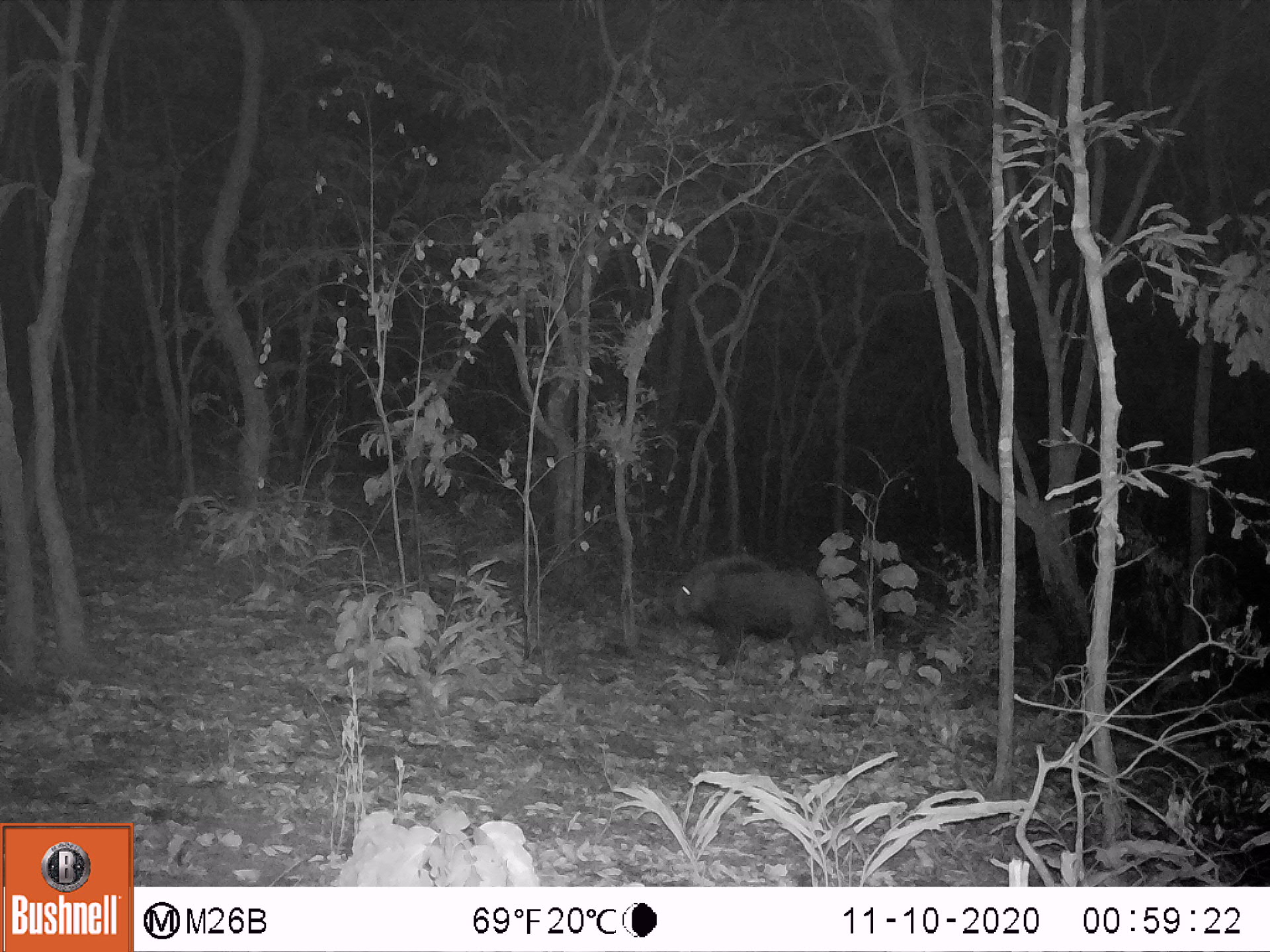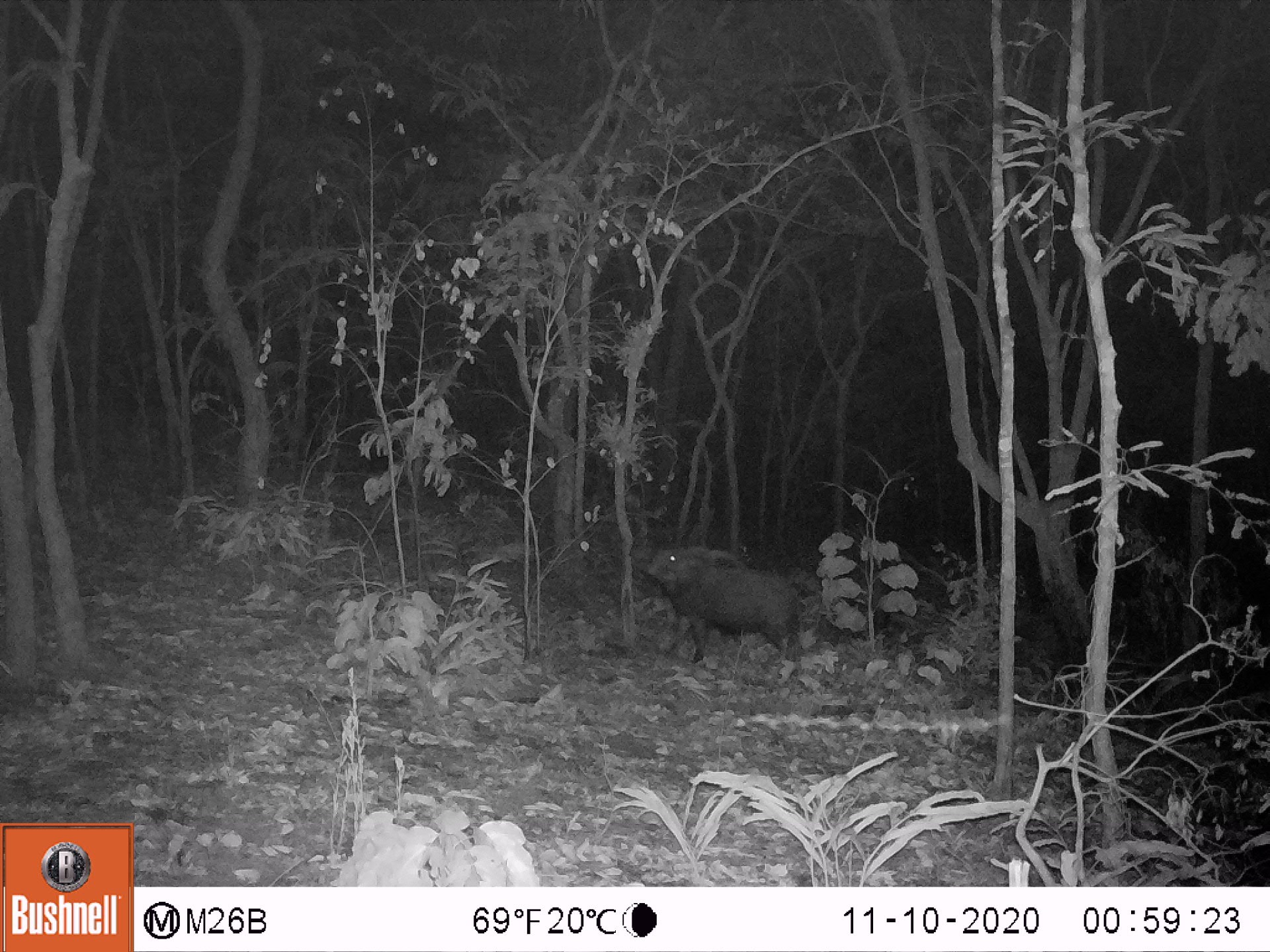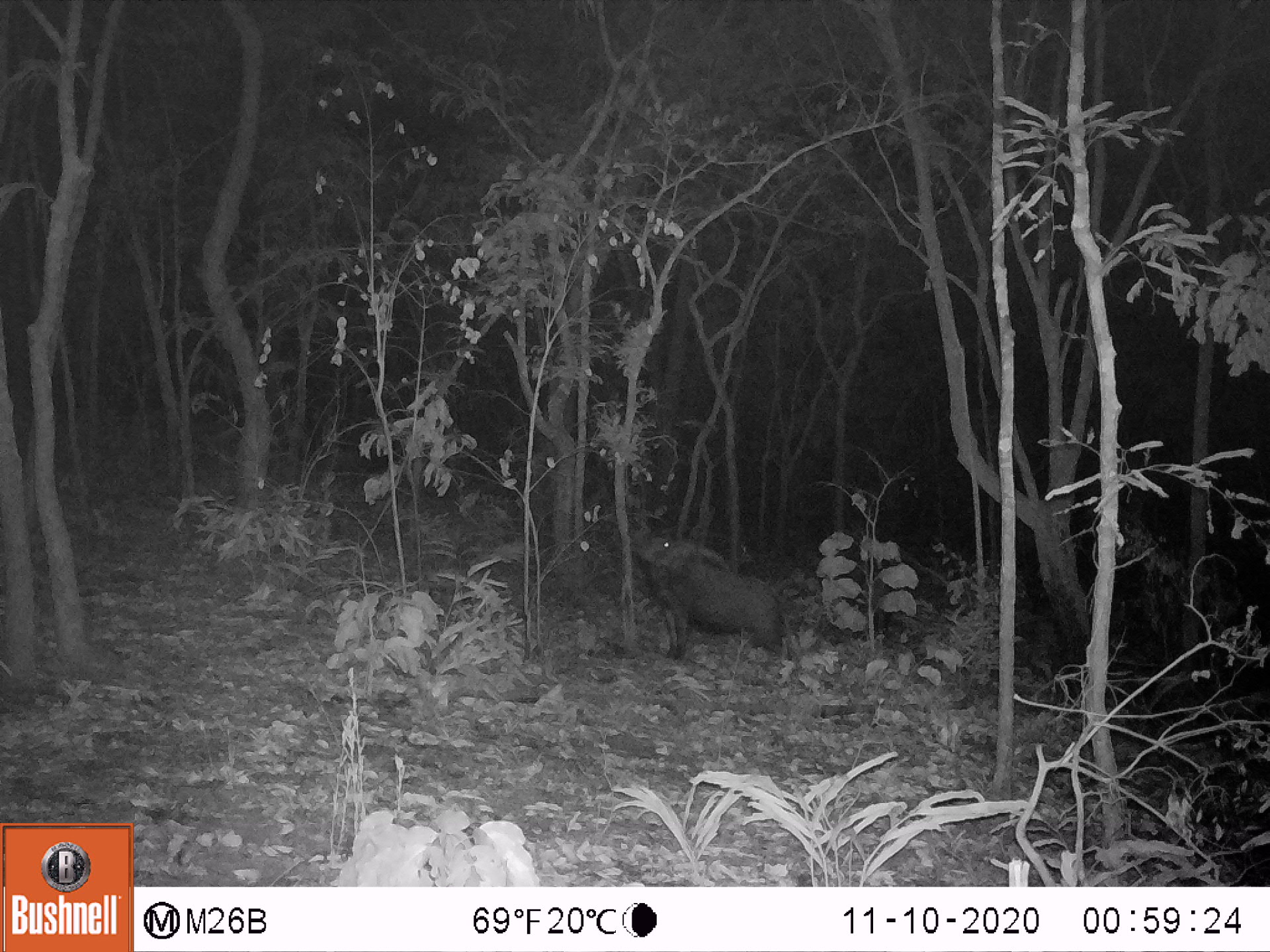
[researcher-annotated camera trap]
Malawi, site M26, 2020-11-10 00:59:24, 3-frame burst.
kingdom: Animalia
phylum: Chordata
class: Mammalia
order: Artiodactyla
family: Suidae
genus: Potamochoerus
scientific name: Potamochoerus larvatus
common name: bushpig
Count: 1.